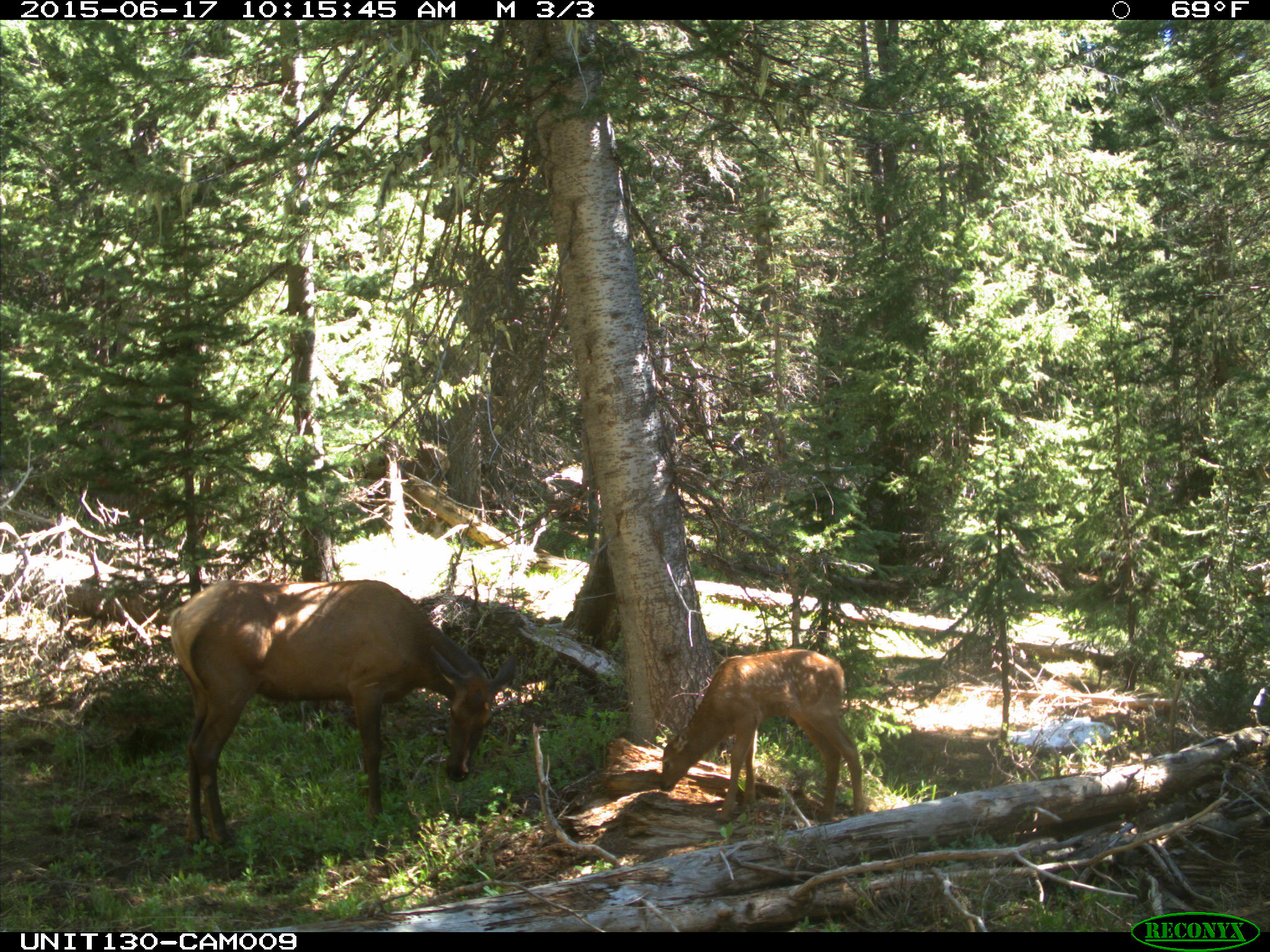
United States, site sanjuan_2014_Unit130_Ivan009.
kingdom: Animalia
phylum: Chordata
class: Mammalia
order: Artiodactyla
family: Cervidae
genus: Cervus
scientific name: Cervus elaphus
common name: red deer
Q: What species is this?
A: Cervus elaphus (red deer).